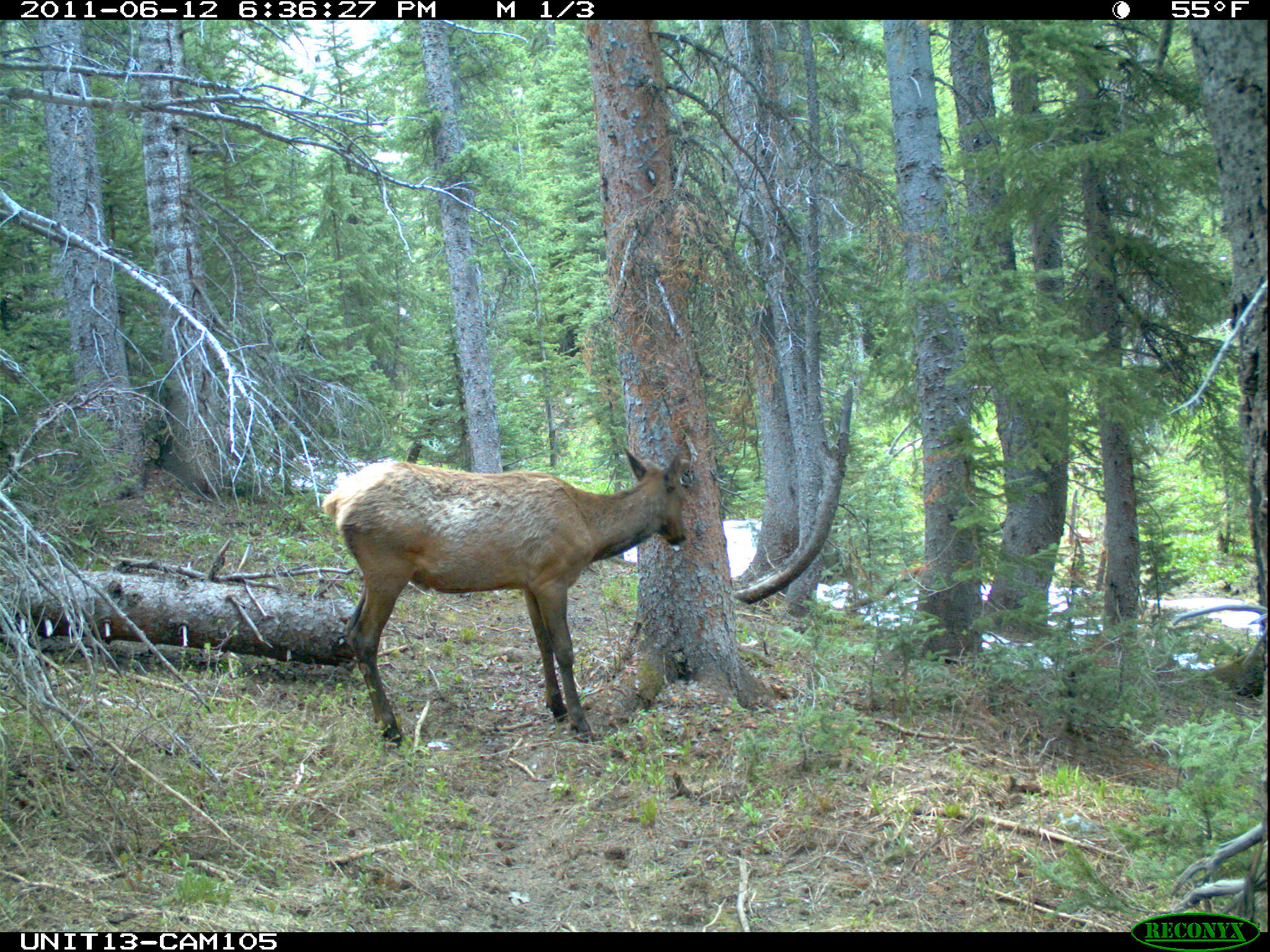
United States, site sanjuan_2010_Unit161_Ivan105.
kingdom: Animalia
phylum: Chordata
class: Mammalia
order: Artiodactyla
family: Cervidae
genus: Cervus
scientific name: Cervus elaphus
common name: red deer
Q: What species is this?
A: Cervus elaphus (red deer).